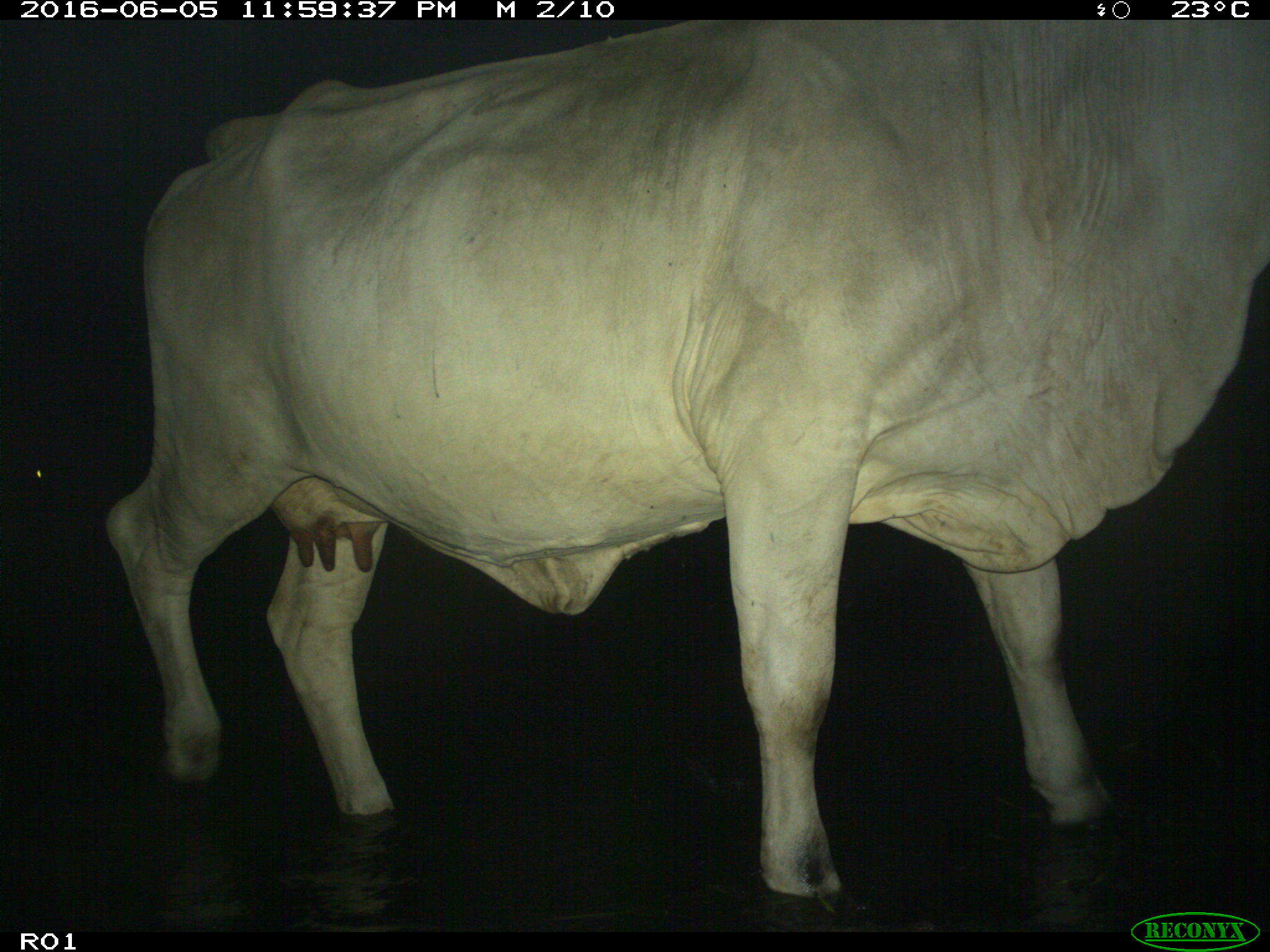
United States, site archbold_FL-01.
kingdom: Animalia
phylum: Chordata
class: Mammalia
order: Artiodactyla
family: Bovidae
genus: Bos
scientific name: Bos taurus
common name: domestic cow